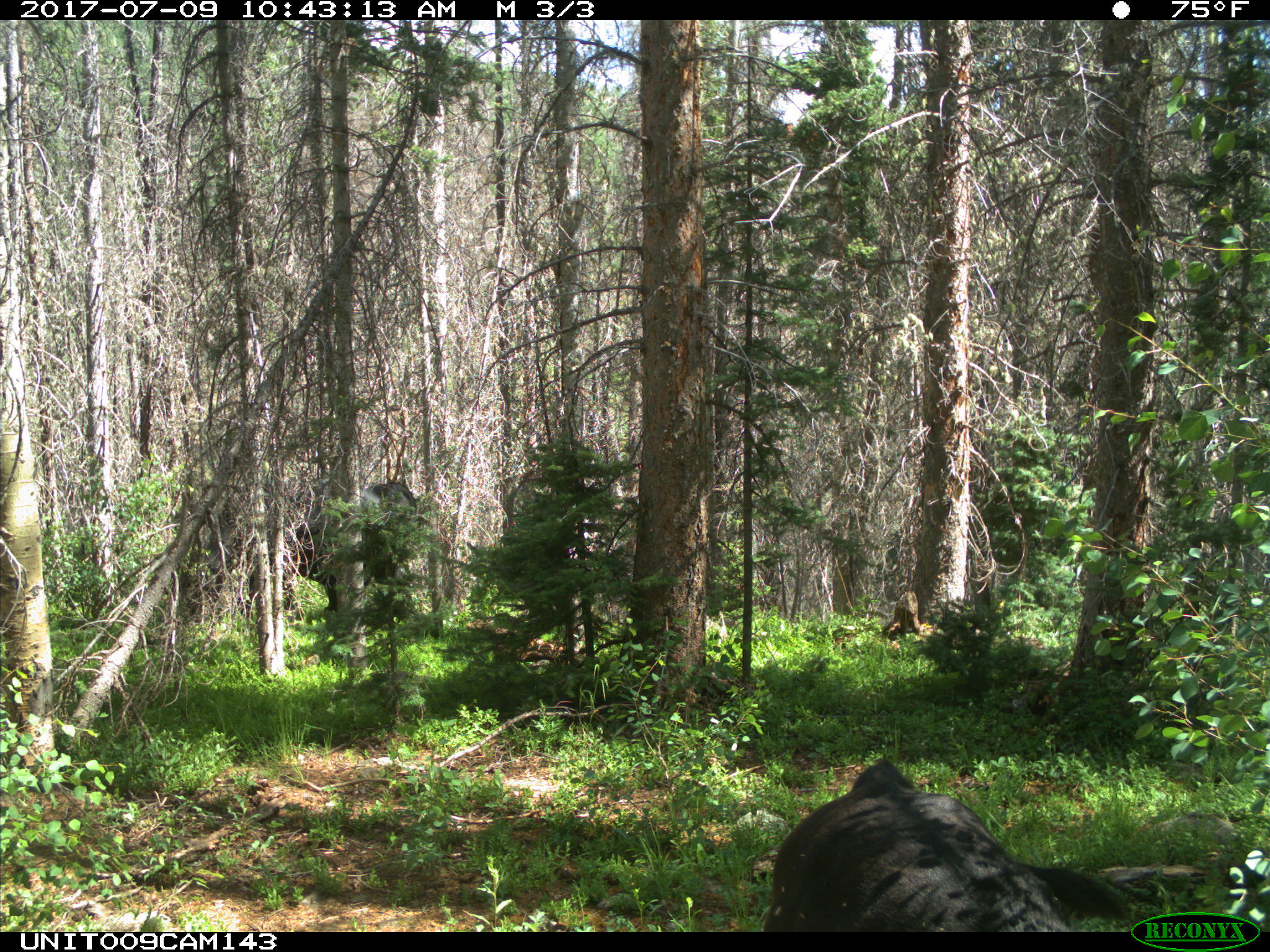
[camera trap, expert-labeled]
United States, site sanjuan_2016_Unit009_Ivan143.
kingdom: Animalia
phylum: Chordata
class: Mammalia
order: Artiodactyla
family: Bovidae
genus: Bos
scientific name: Bos taurus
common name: domestic cow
Bos taurus (domestic cow).